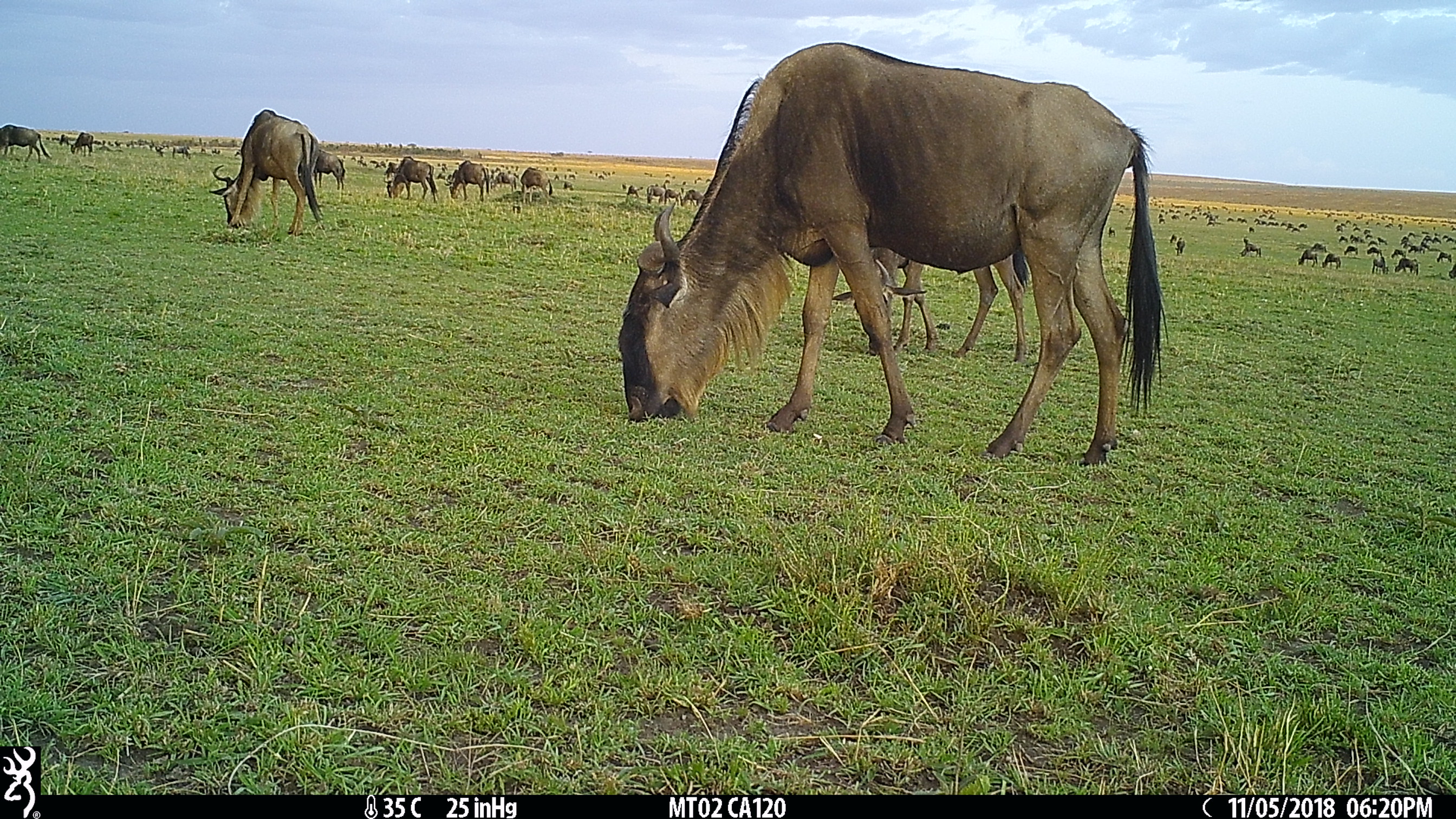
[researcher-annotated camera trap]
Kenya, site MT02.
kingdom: Animalia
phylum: Chordata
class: Mammalia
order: Artiodactyla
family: Bovidae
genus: Connochaetes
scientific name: Connochaetes taurinus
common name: blue wildebeest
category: wildebeest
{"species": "wildebeest (blue wildebeest) (Connochaetes taurinus)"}